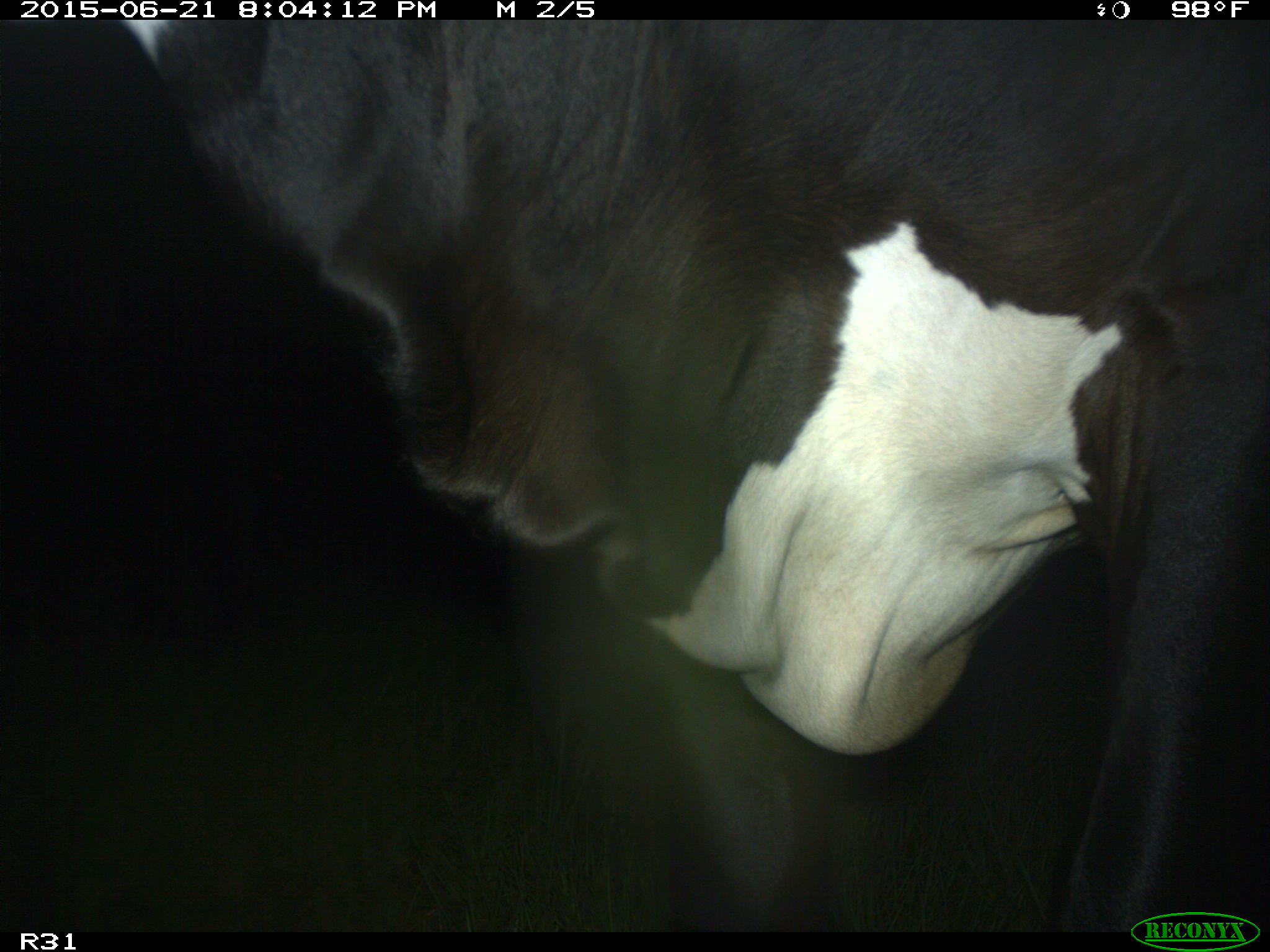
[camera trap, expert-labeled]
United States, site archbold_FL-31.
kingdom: Animalia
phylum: Chordata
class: Mammalia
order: Artiodactyla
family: Bovidae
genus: Bos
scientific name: Bos taurus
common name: domestic cow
Bos taurus (domestic cow).